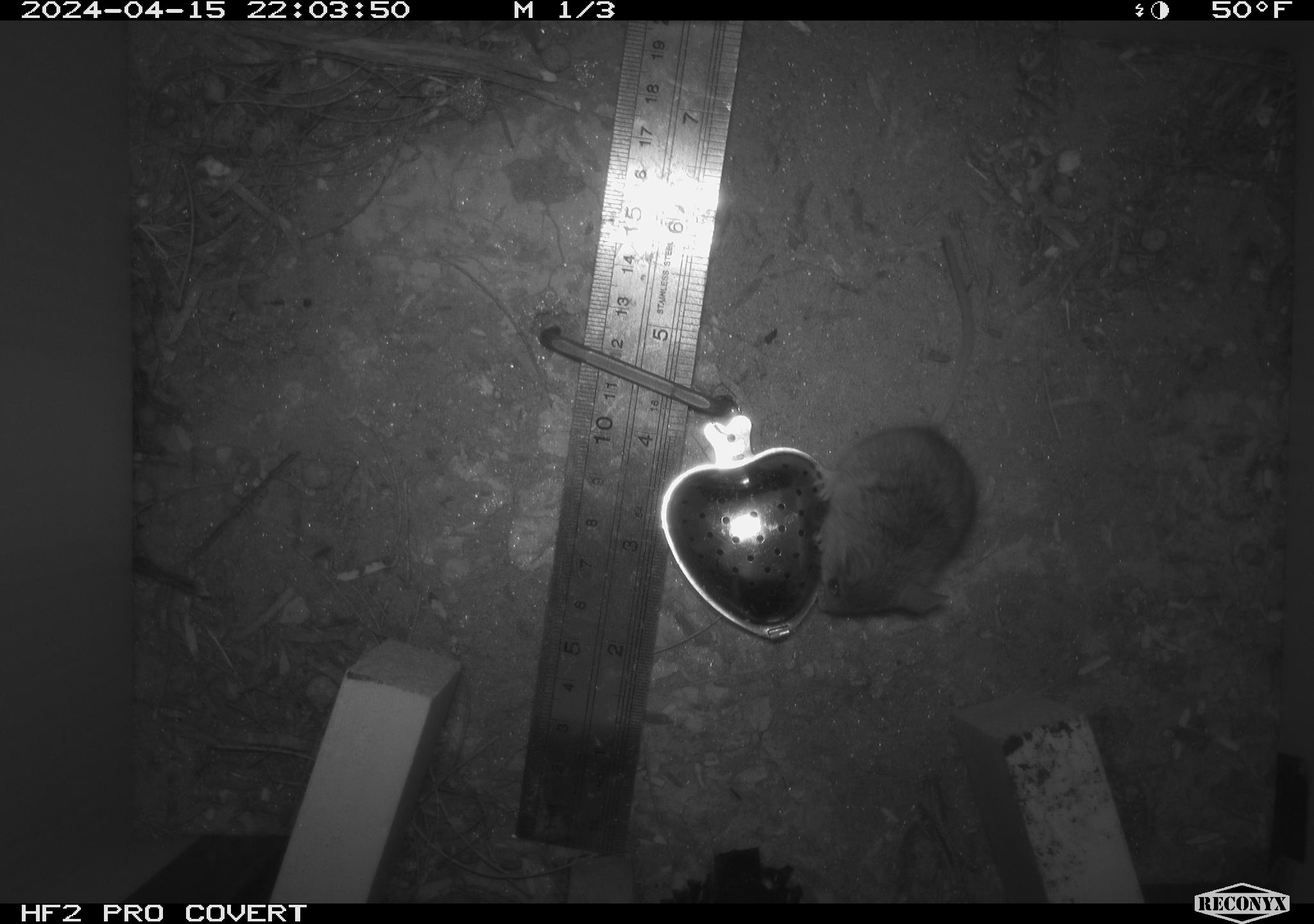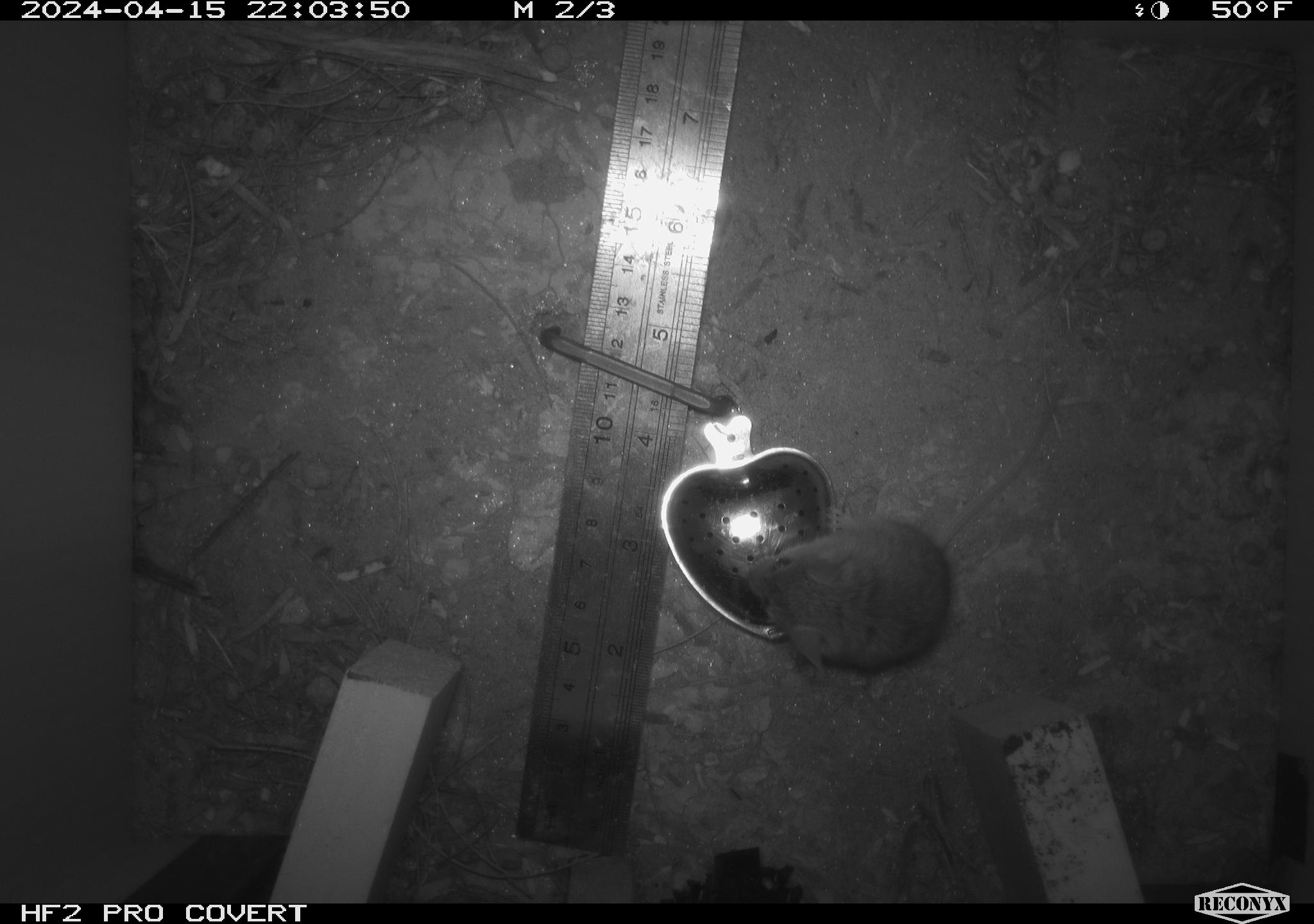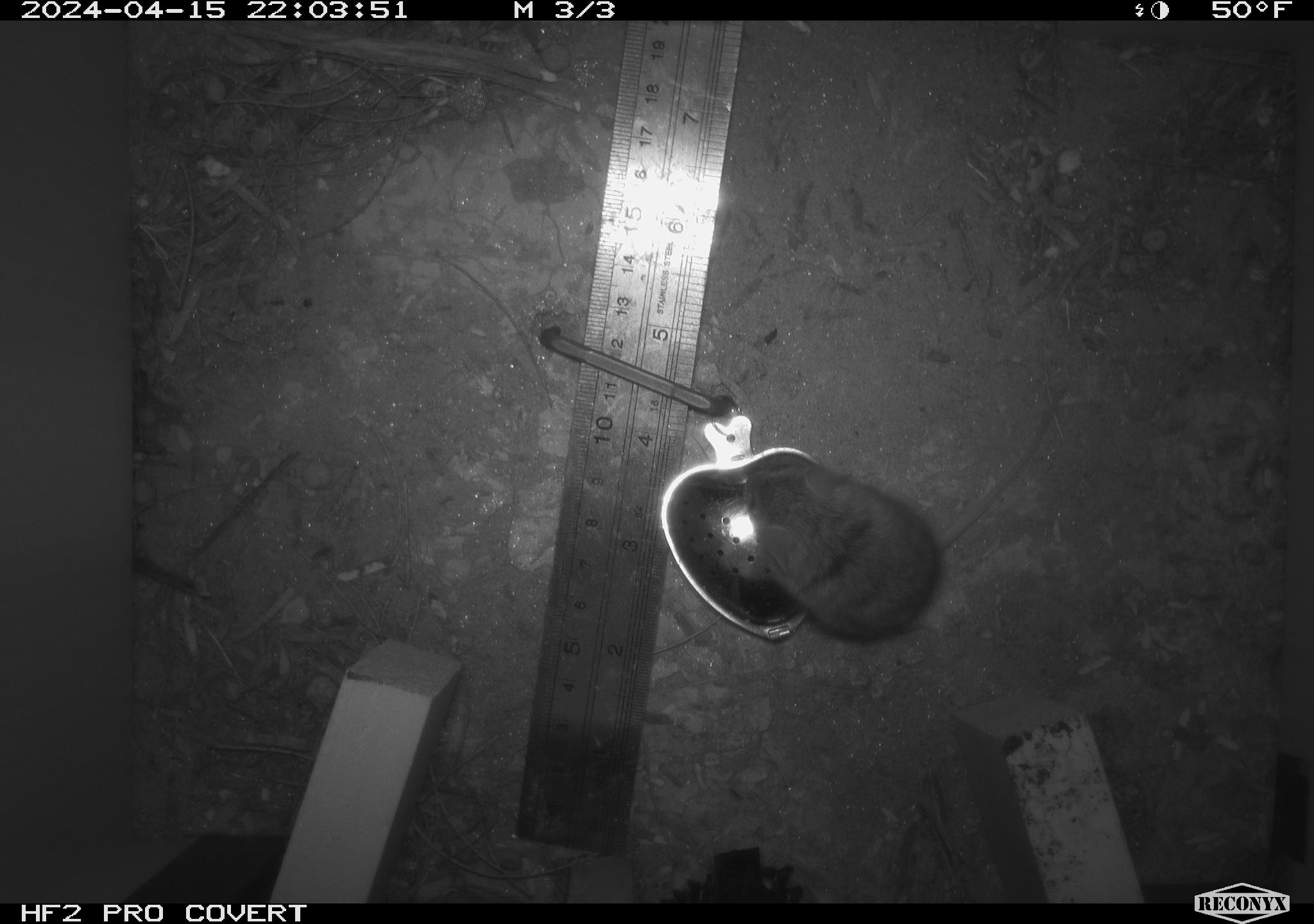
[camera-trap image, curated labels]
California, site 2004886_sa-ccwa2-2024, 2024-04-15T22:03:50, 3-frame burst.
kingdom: Animalia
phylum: Chordata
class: Mammalia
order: Rodentia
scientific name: Rodentia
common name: mouse species